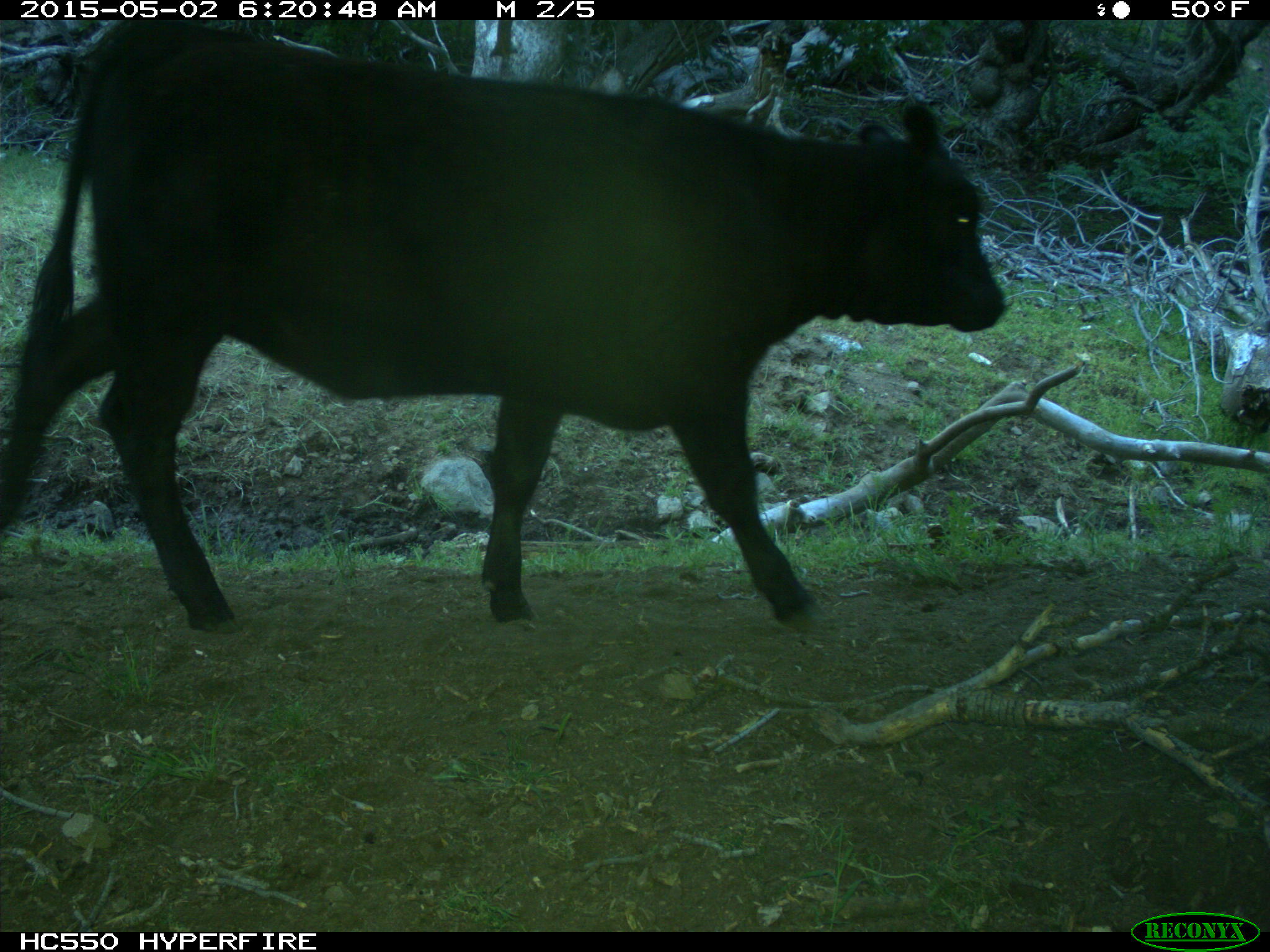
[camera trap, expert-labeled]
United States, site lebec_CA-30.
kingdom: Animalia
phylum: Chordata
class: Mammalia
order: Artiodactyla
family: Bovidae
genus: Bos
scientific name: Bos taurus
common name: domestic cow